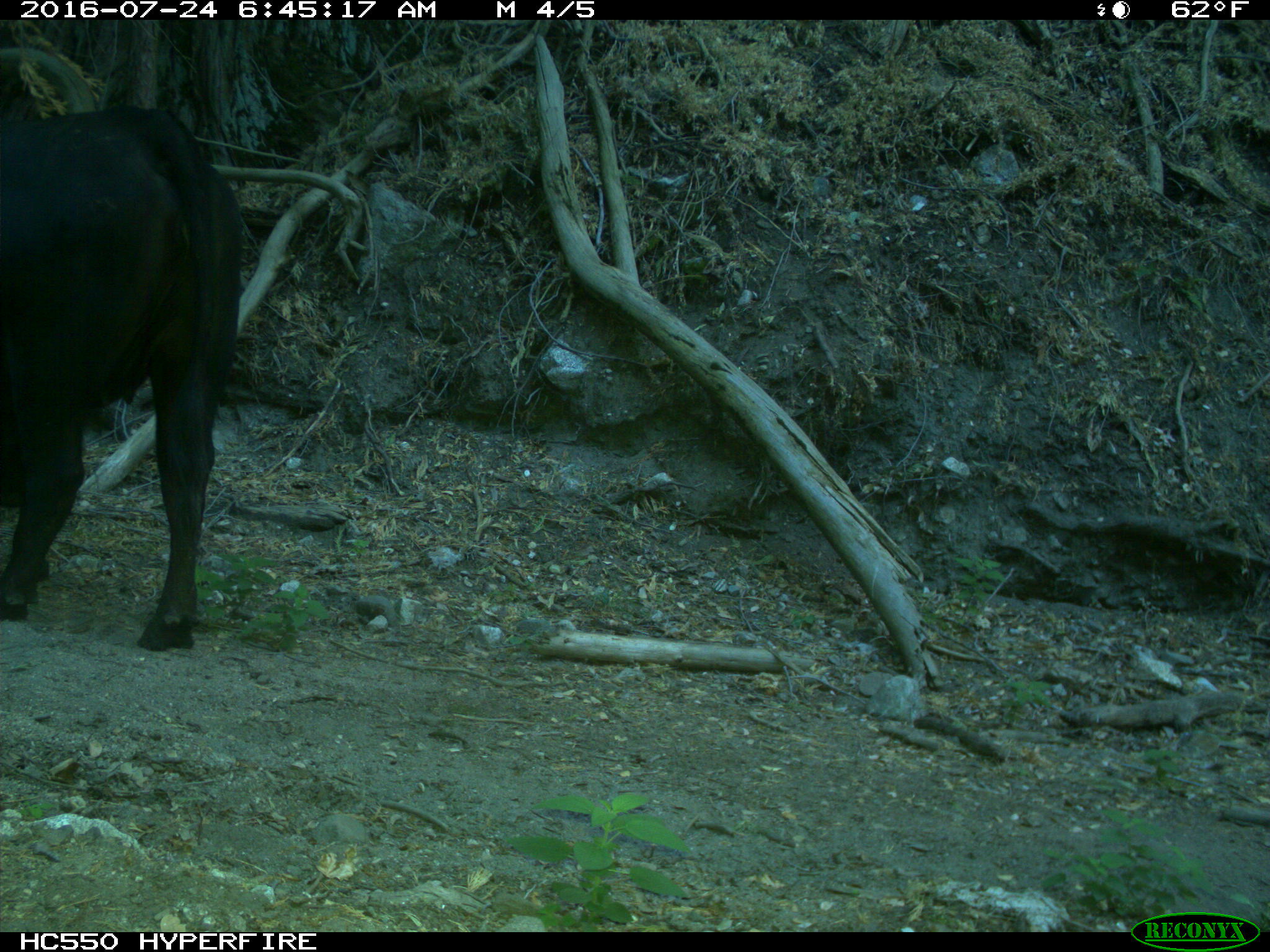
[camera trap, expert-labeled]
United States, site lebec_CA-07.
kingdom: Animalia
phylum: Chordata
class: Mammalia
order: Artiodactyla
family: Bovidae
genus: Bos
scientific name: Bos taurus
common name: domestic cow